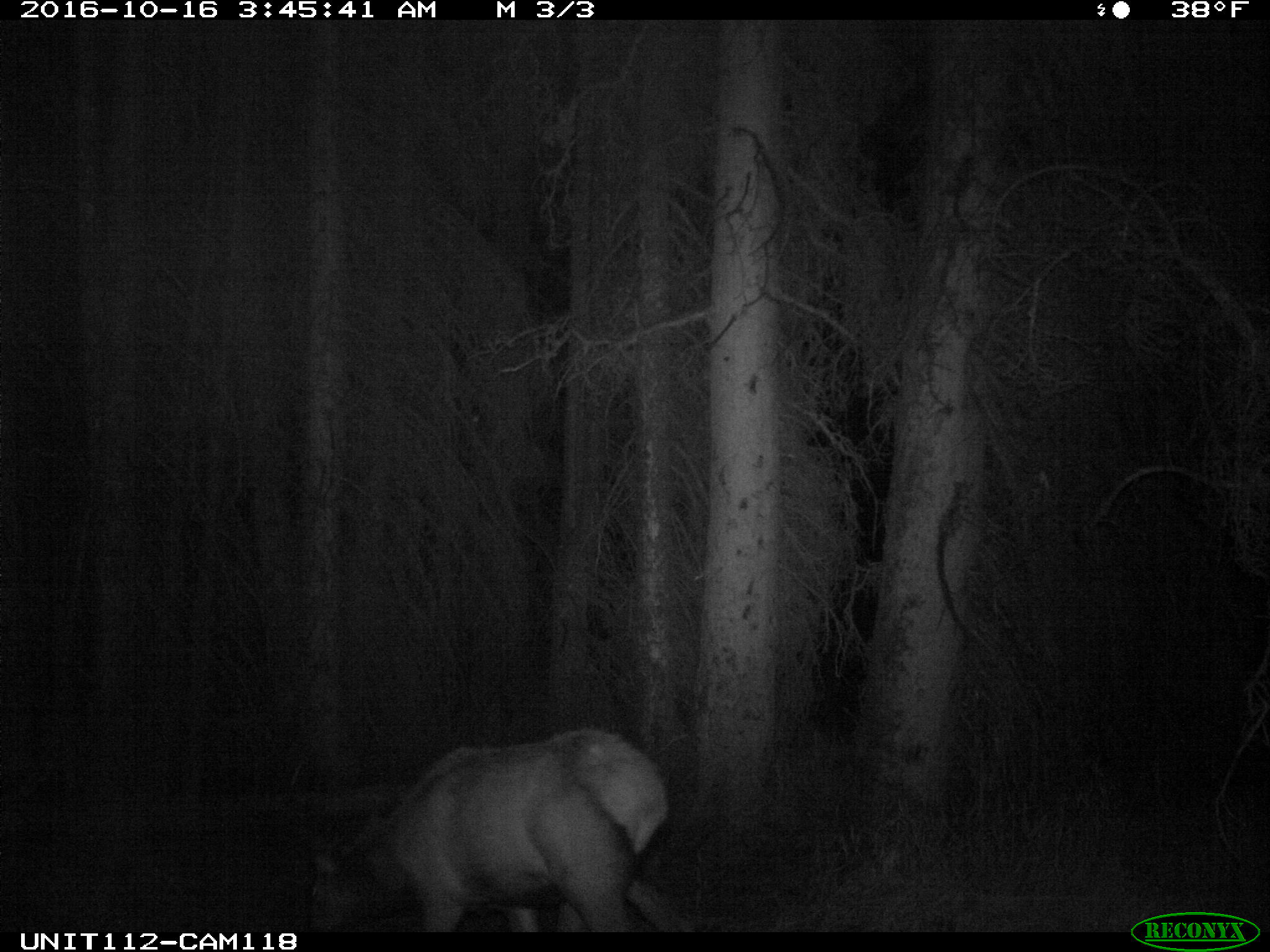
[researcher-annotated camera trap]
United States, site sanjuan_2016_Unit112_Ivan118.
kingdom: Animalia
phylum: Chordata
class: Mammalia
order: Artiodactyla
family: Cervidae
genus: Cervus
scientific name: Cervus elaphus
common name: red deer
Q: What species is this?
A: Cervus elaphus (red deer).